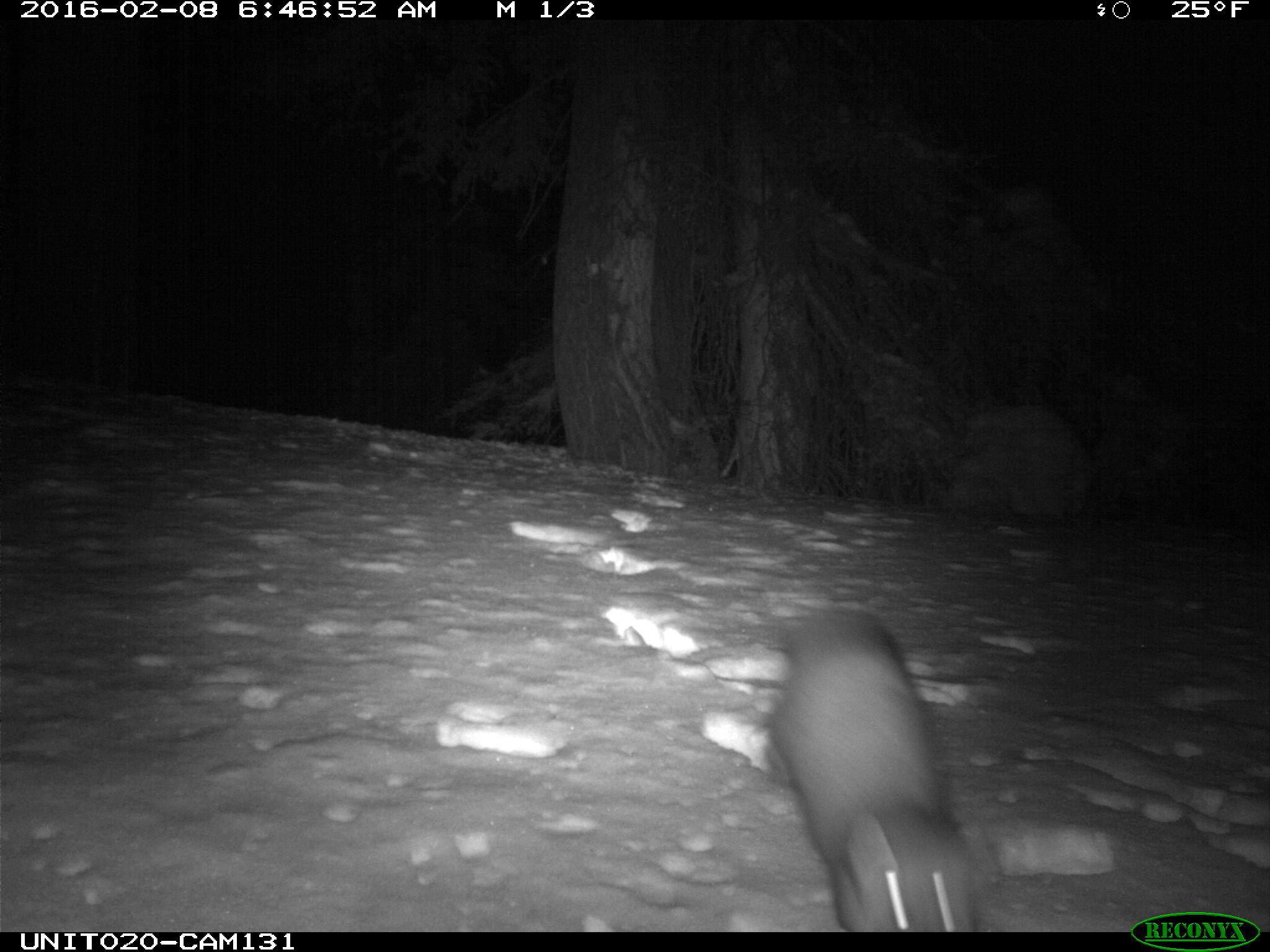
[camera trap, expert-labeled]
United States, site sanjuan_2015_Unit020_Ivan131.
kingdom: Animalia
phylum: Chordata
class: Mammalia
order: Carnivora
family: Mustelidae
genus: Martes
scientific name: Martes americana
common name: american marten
Martes americana (american marten).